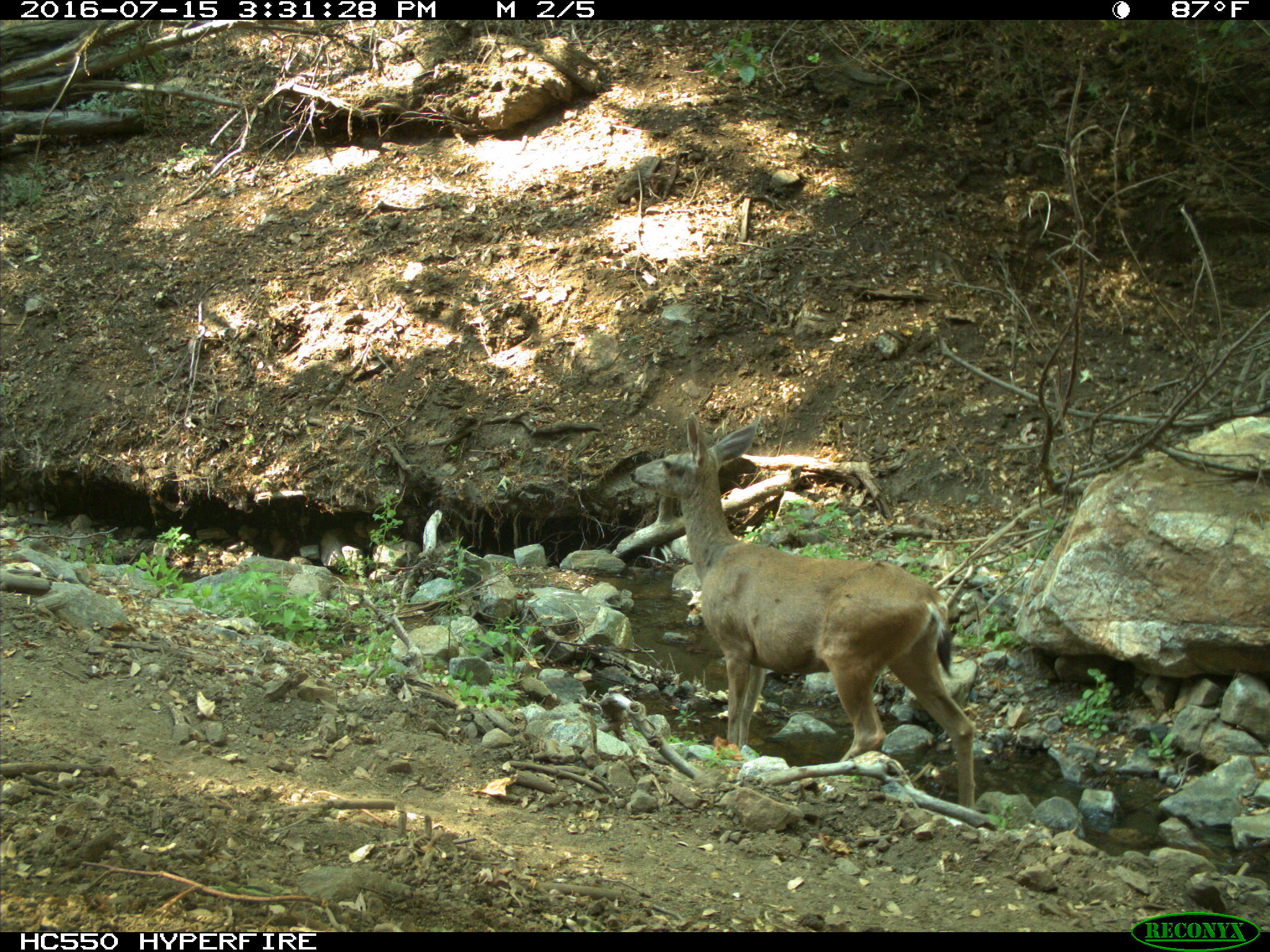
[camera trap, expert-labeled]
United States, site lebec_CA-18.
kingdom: Animalia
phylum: Chordata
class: Mammalia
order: Artiodactyla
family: Cervidae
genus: Odocoileus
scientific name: Odocoileus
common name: deer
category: unidentified deer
Unidentified deer (deer) (Odocoileus).